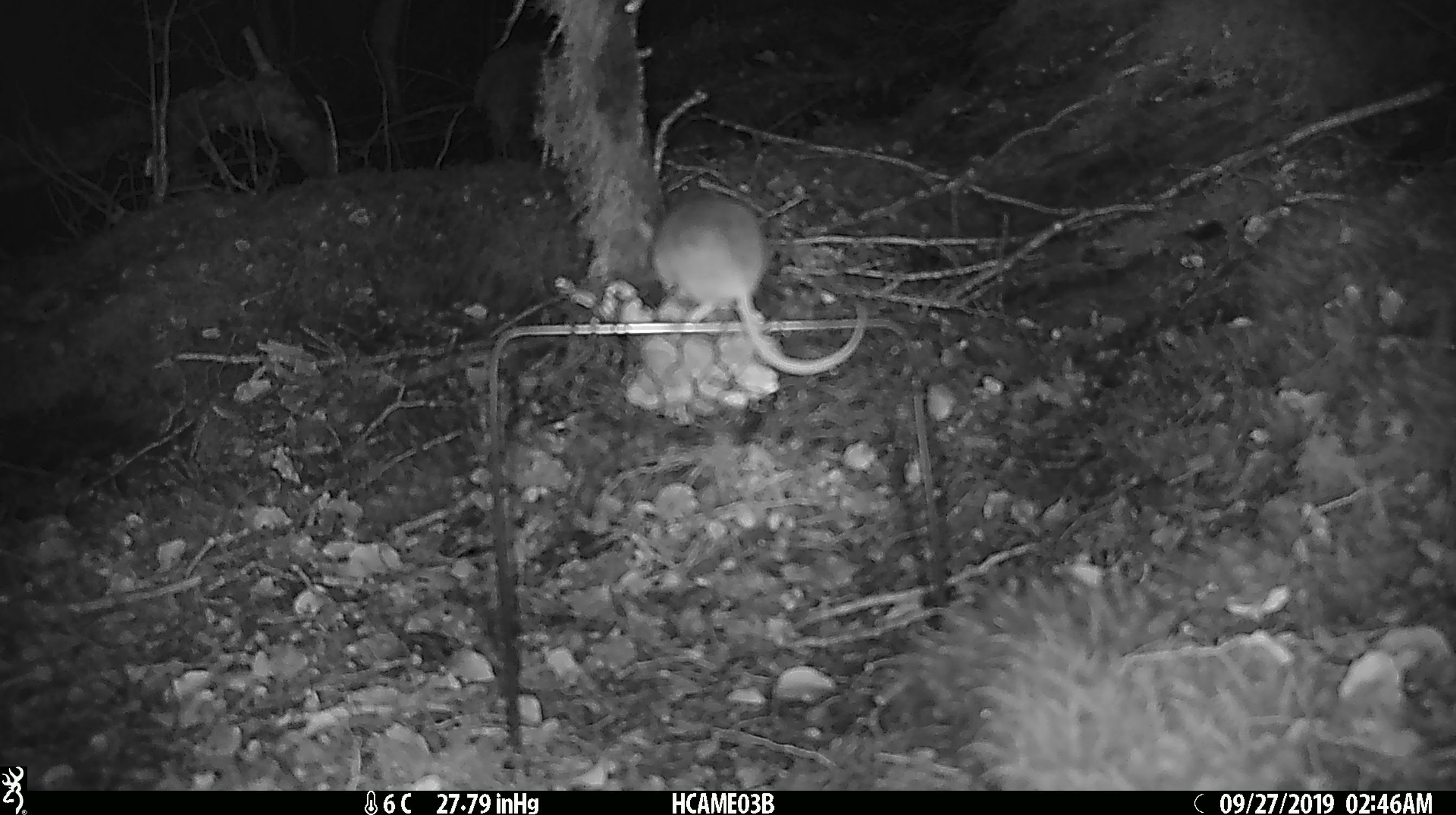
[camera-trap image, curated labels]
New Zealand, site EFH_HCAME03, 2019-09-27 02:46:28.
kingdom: Animalia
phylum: Chordata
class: Mammalia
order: Rodentia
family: Muridae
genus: Mus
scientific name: Mus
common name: mouse